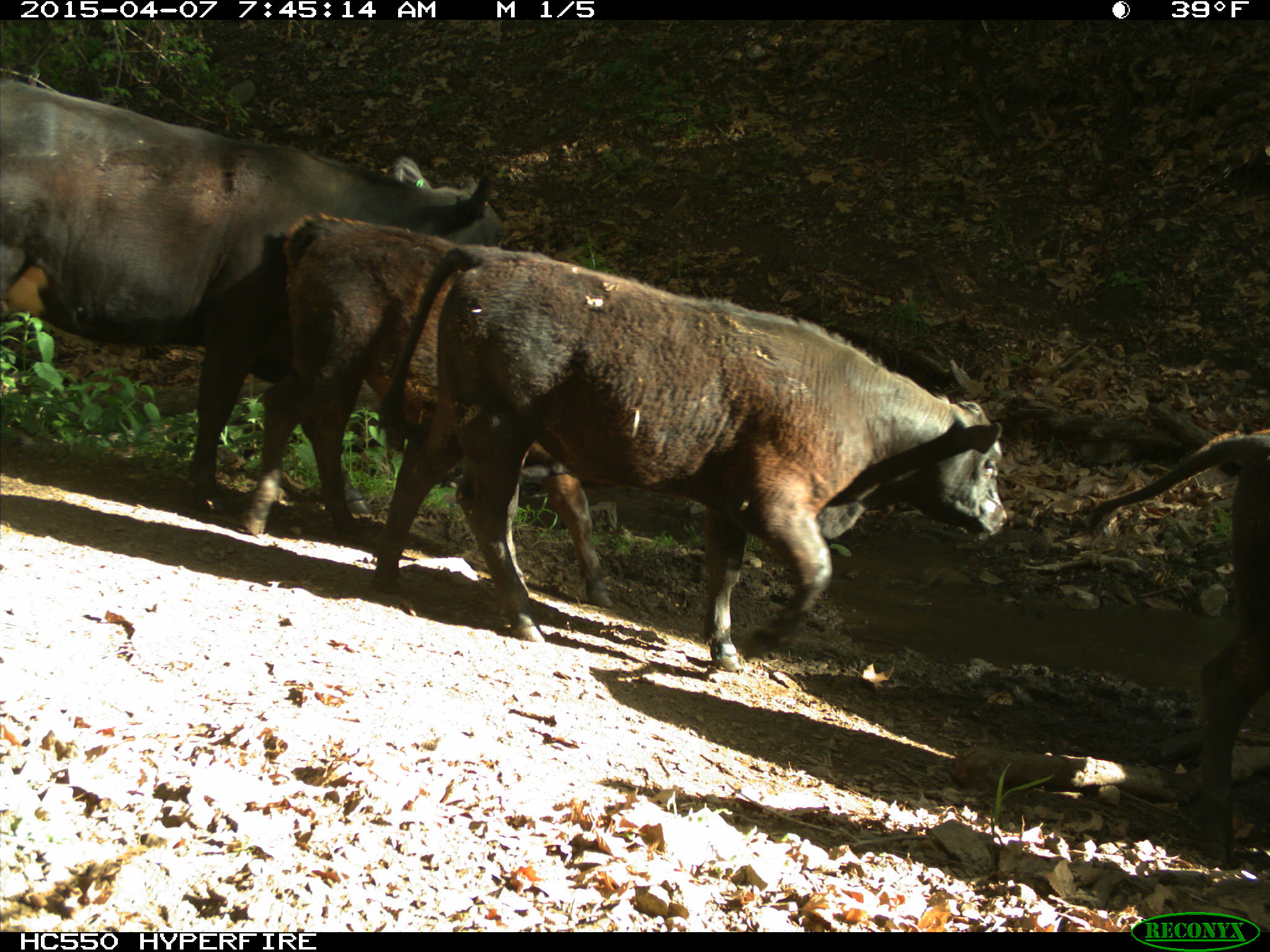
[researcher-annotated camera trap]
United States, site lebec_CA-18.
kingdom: Animalia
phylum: Chordata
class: Mammalia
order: Artiodactyla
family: Bovidae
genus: Bos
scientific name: Bos taurus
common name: domestic cow